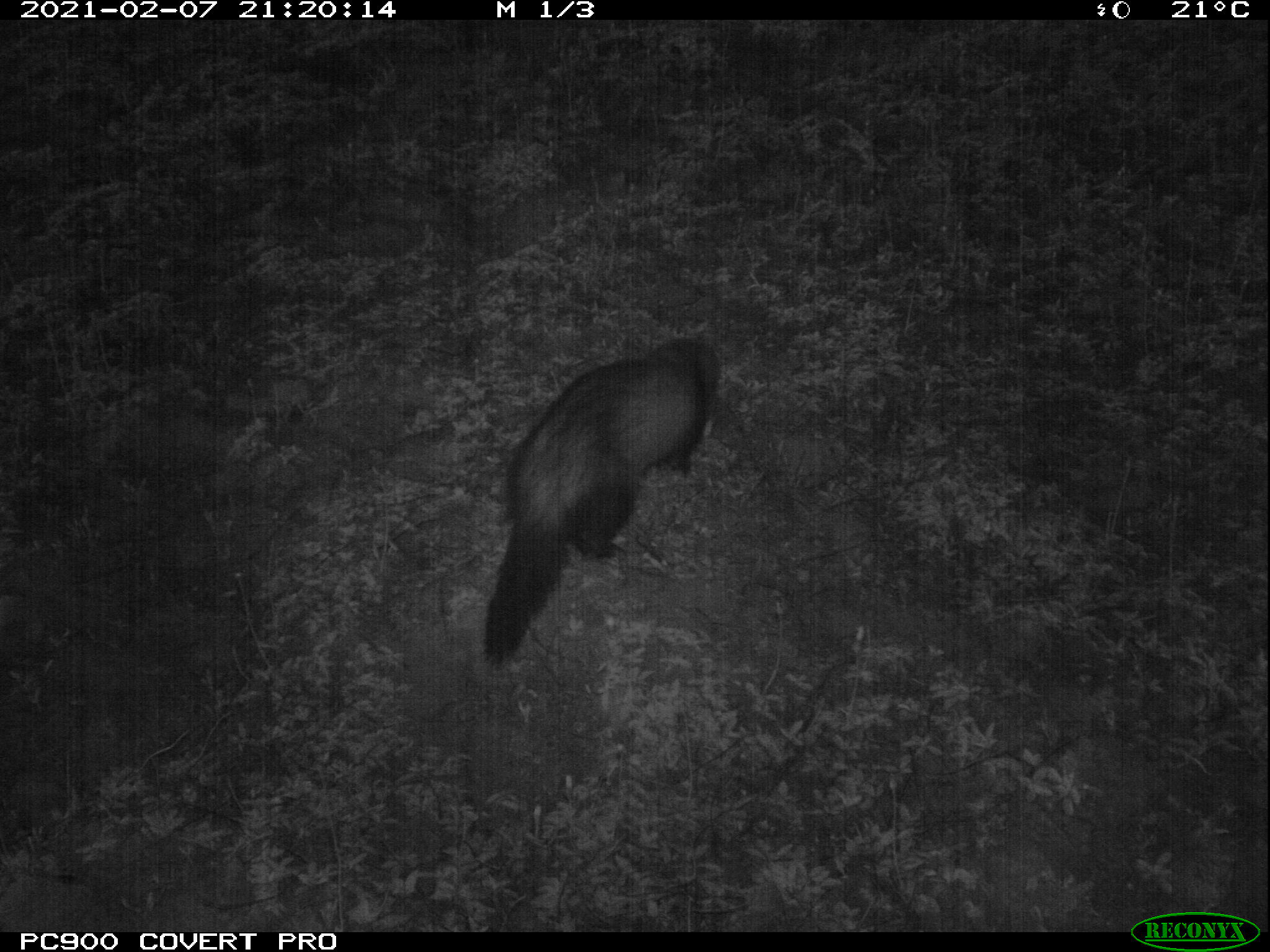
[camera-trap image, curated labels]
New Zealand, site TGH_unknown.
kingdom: Animalia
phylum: Chordata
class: Mammalia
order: Carnivora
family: Mustelidae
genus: Mustela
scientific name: Mustela furo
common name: ferret